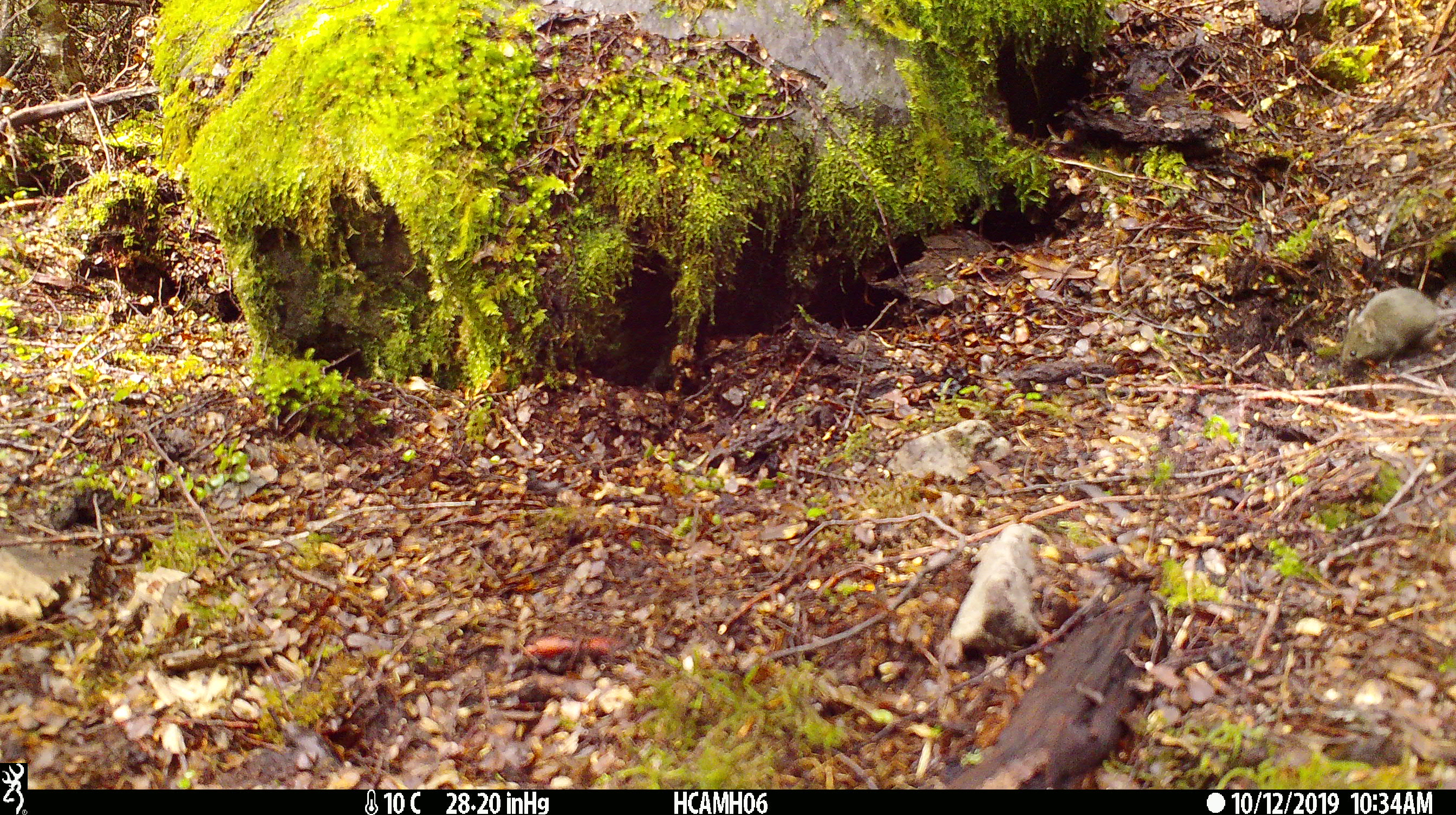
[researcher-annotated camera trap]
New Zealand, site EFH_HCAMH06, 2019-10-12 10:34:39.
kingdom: Animalia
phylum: Chordata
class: Mammalia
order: Rodentia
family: Muridae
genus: Mus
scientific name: Mus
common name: mouse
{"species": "mouse (Mus)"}